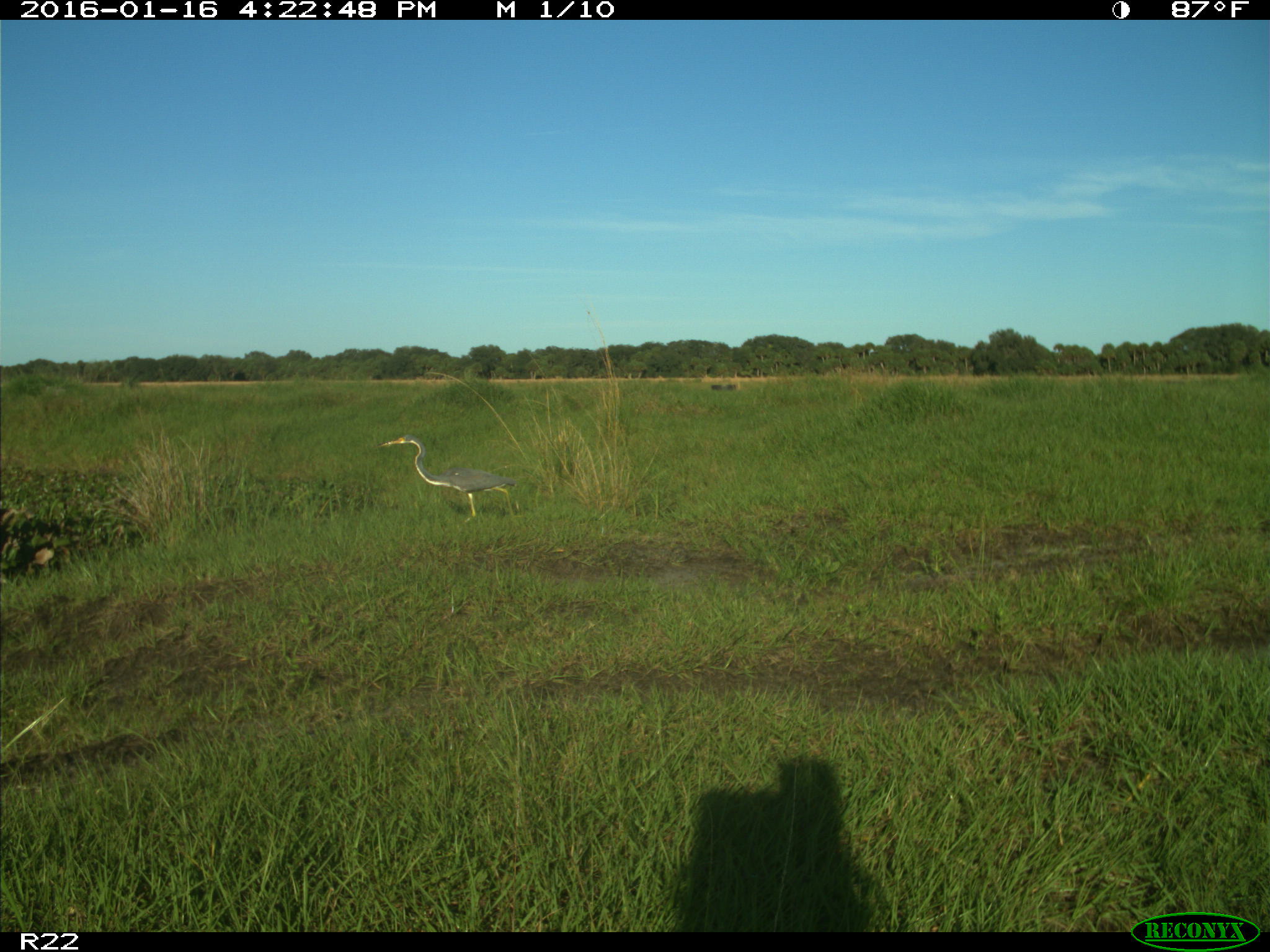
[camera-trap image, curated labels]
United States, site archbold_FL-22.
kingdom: Animalia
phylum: Chordata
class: Aves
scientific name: Aves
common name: birds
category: unidentified bird